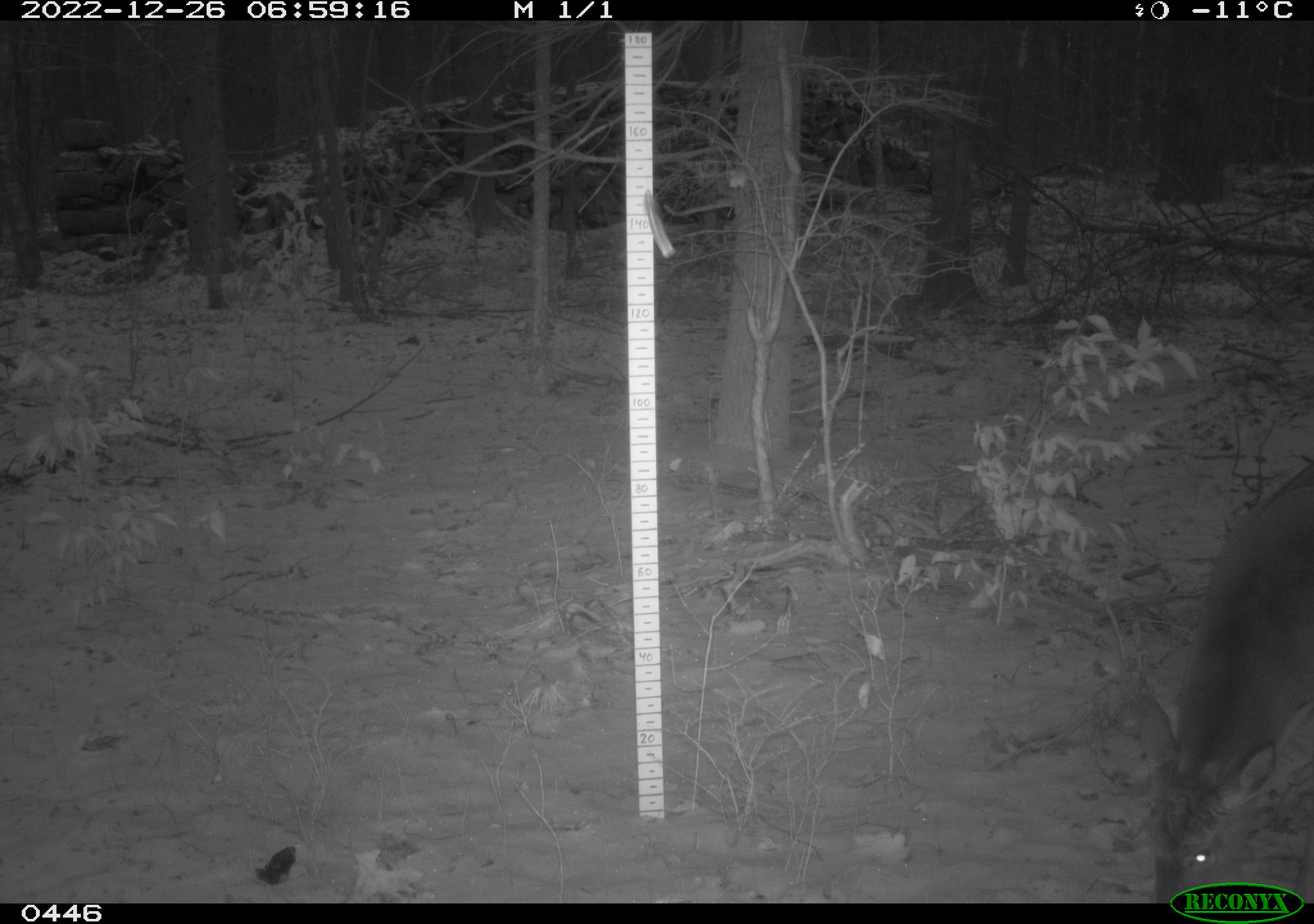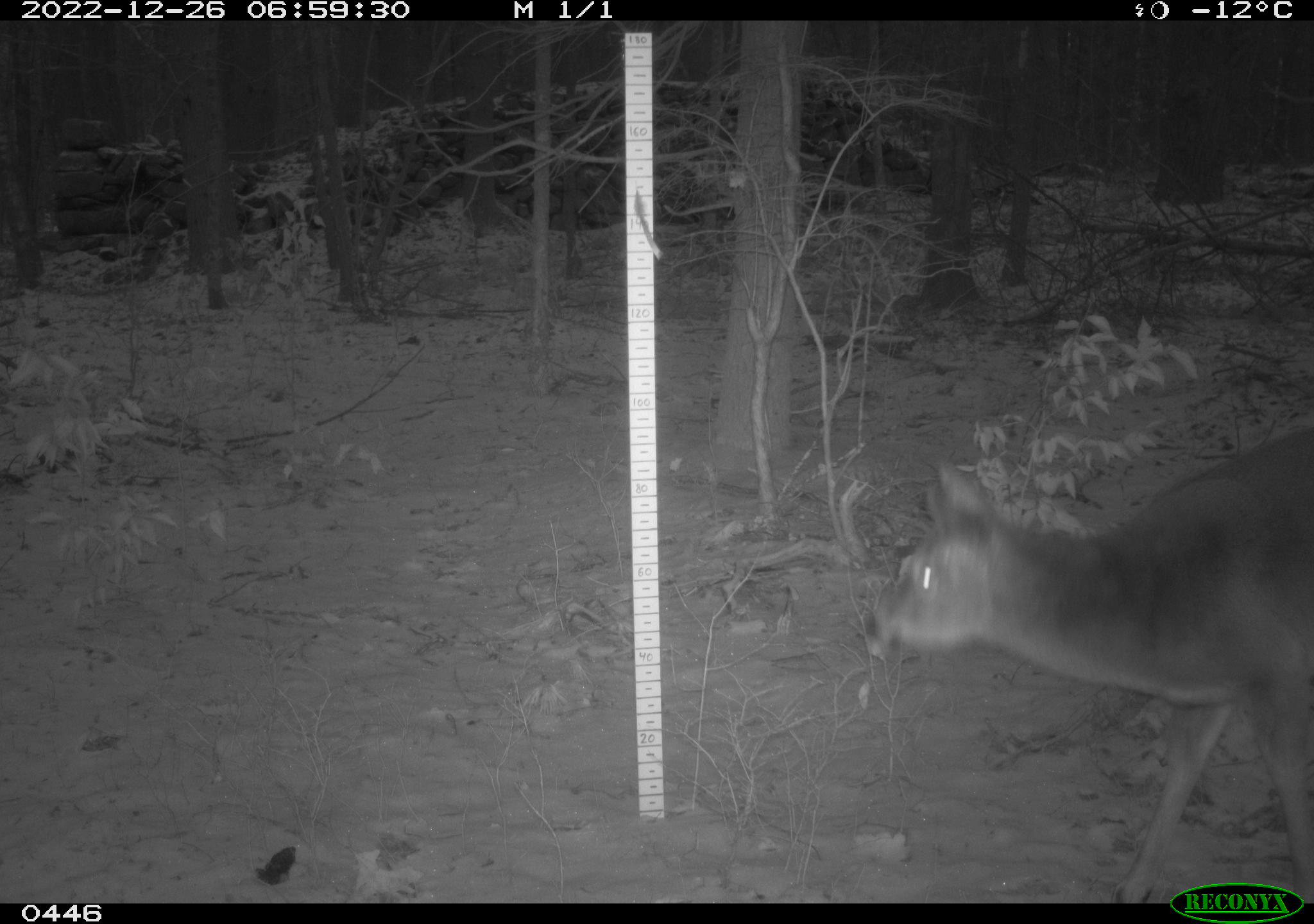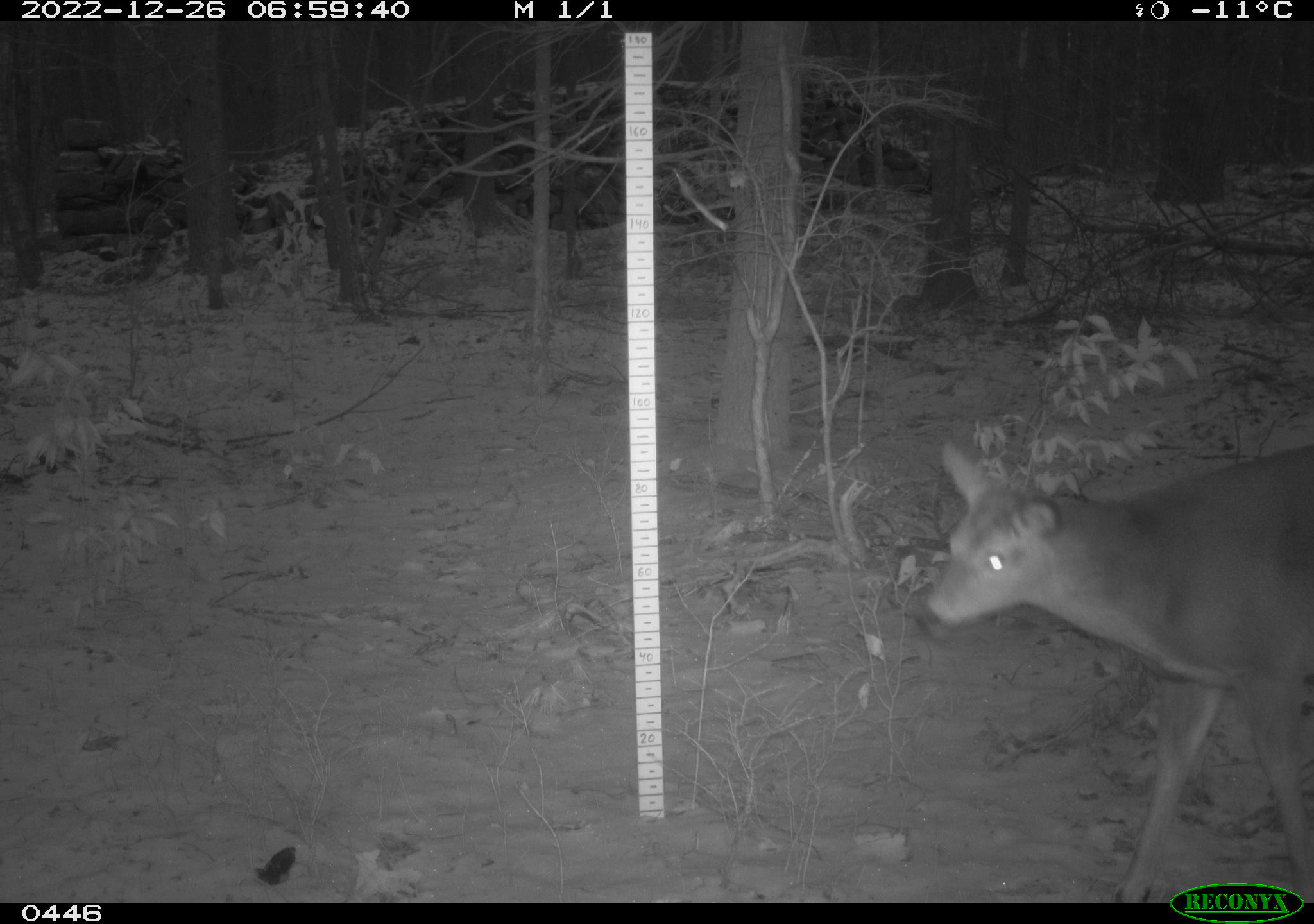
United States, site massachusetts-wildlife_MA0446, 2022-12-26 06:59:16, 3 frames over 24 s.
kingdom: Animalia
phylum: Chordata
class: Mammalia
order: Artiodactyla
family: Cervidae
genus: Odocoileus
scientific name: Odocoileus virginianus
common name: white-tailed deer